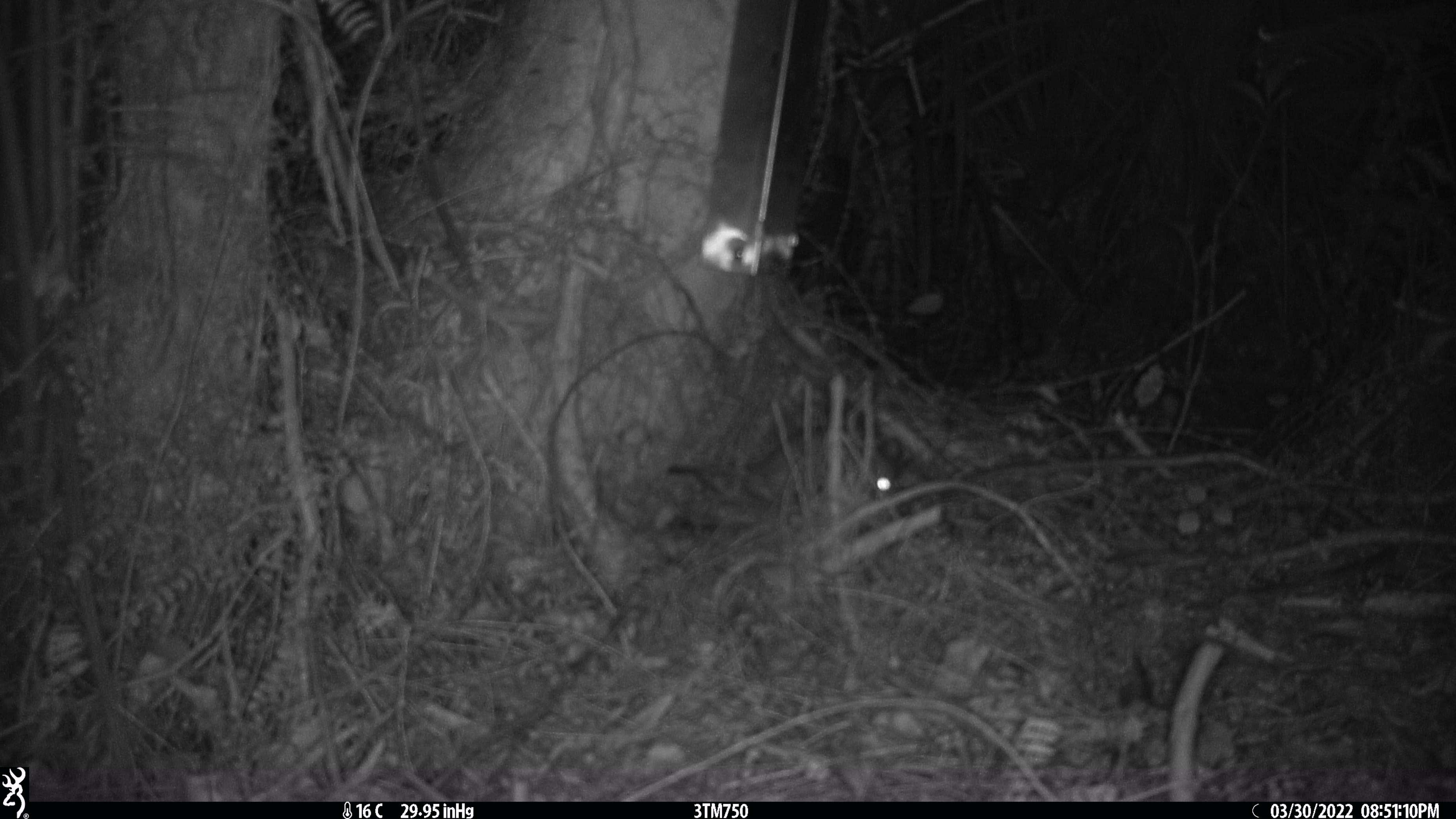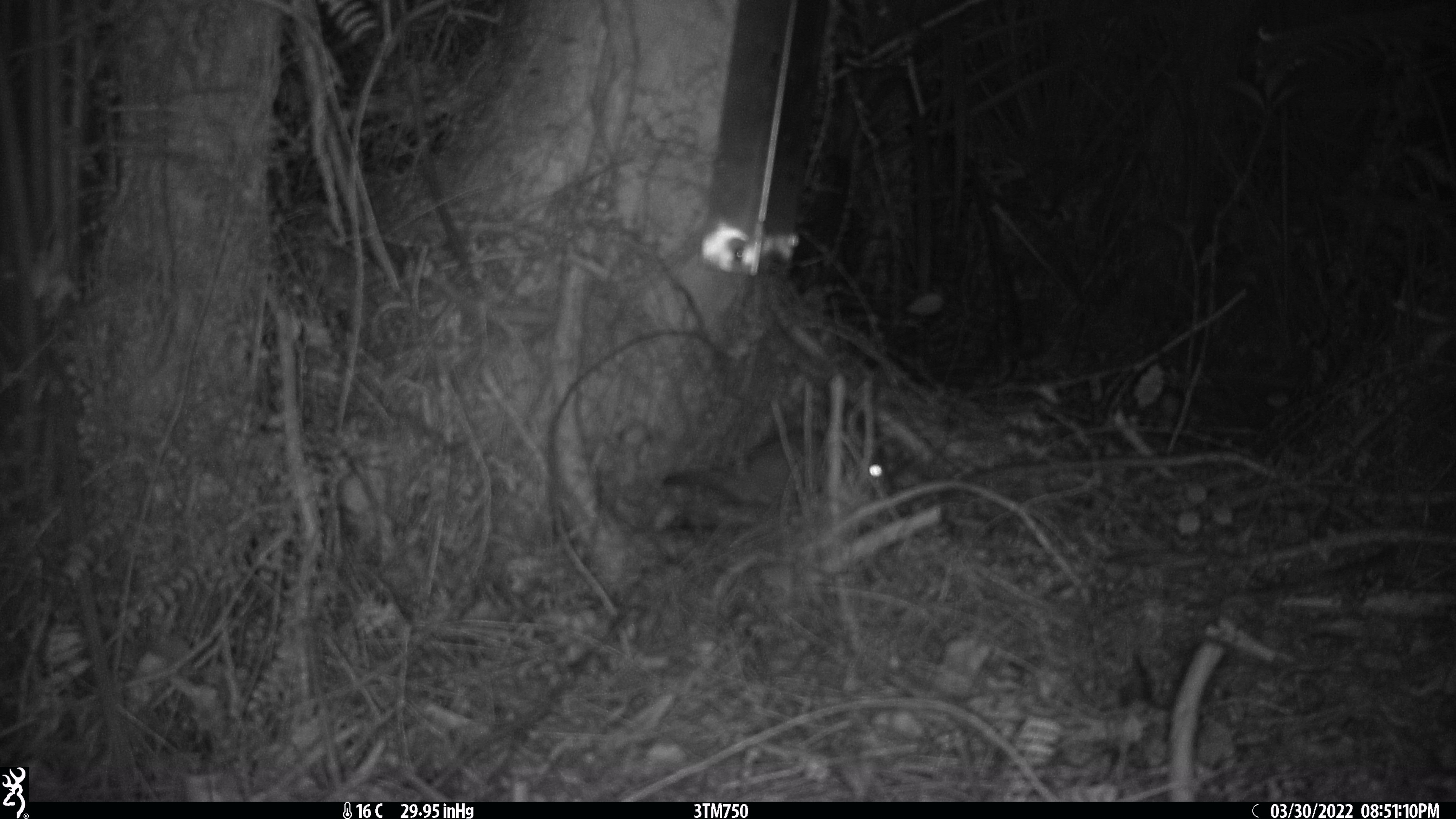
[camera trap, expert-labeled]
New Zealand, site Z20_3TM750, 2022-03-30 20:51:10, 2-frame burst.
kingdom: Animalia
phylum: Chordata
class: Mammalia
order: Rodentia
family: Muridae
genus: Rattus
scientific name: Rattus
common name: rat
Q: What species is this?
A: Rat (Rattus).